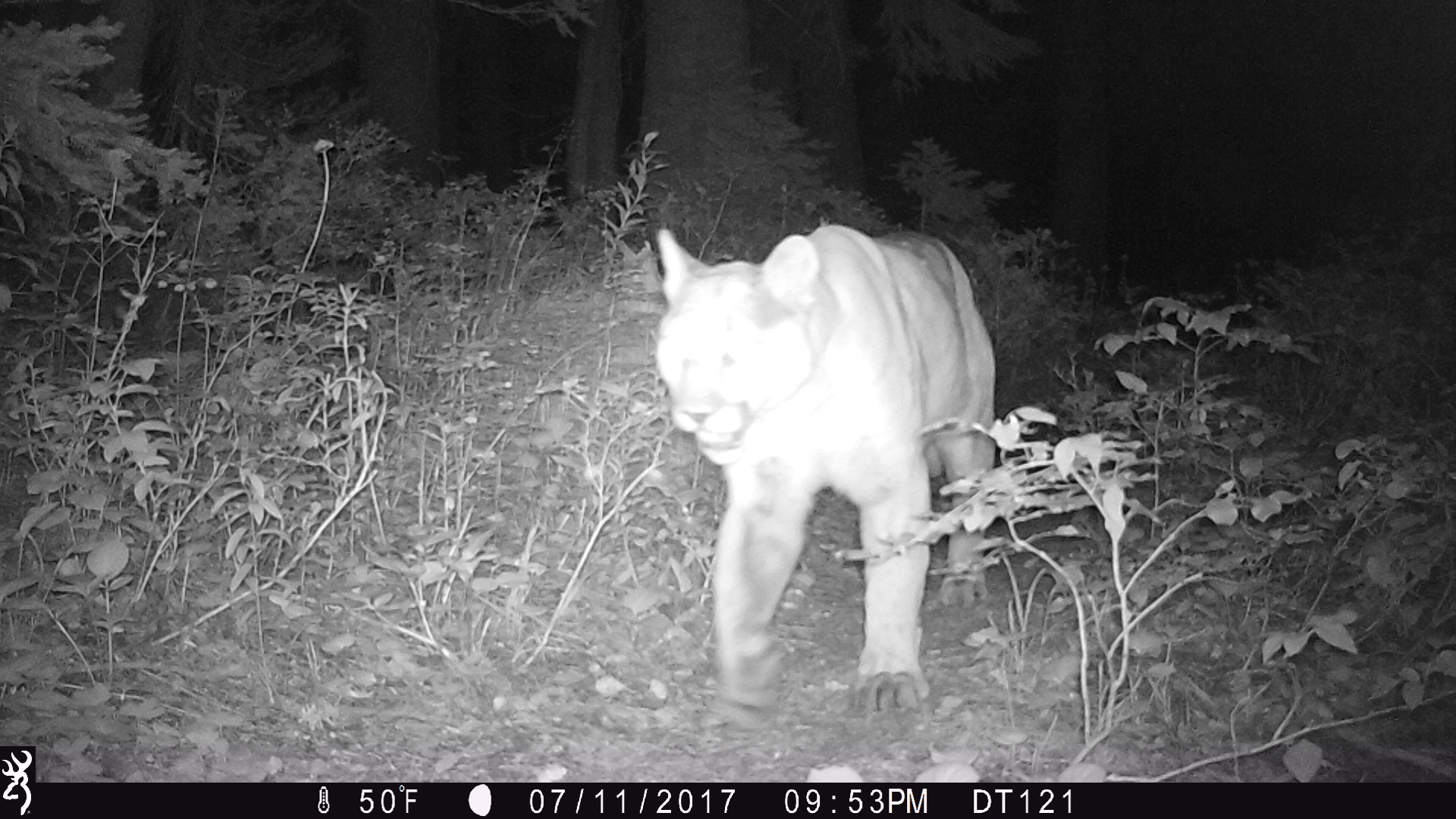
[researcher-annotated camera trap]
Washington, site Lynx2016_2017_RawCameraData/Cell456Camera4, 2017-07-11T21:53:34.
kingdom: Animalia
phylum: Chordata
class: Mammalia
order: Carnivora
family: Felidae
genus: Puma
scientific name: Puma concolor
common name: mountain lion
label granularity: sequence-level